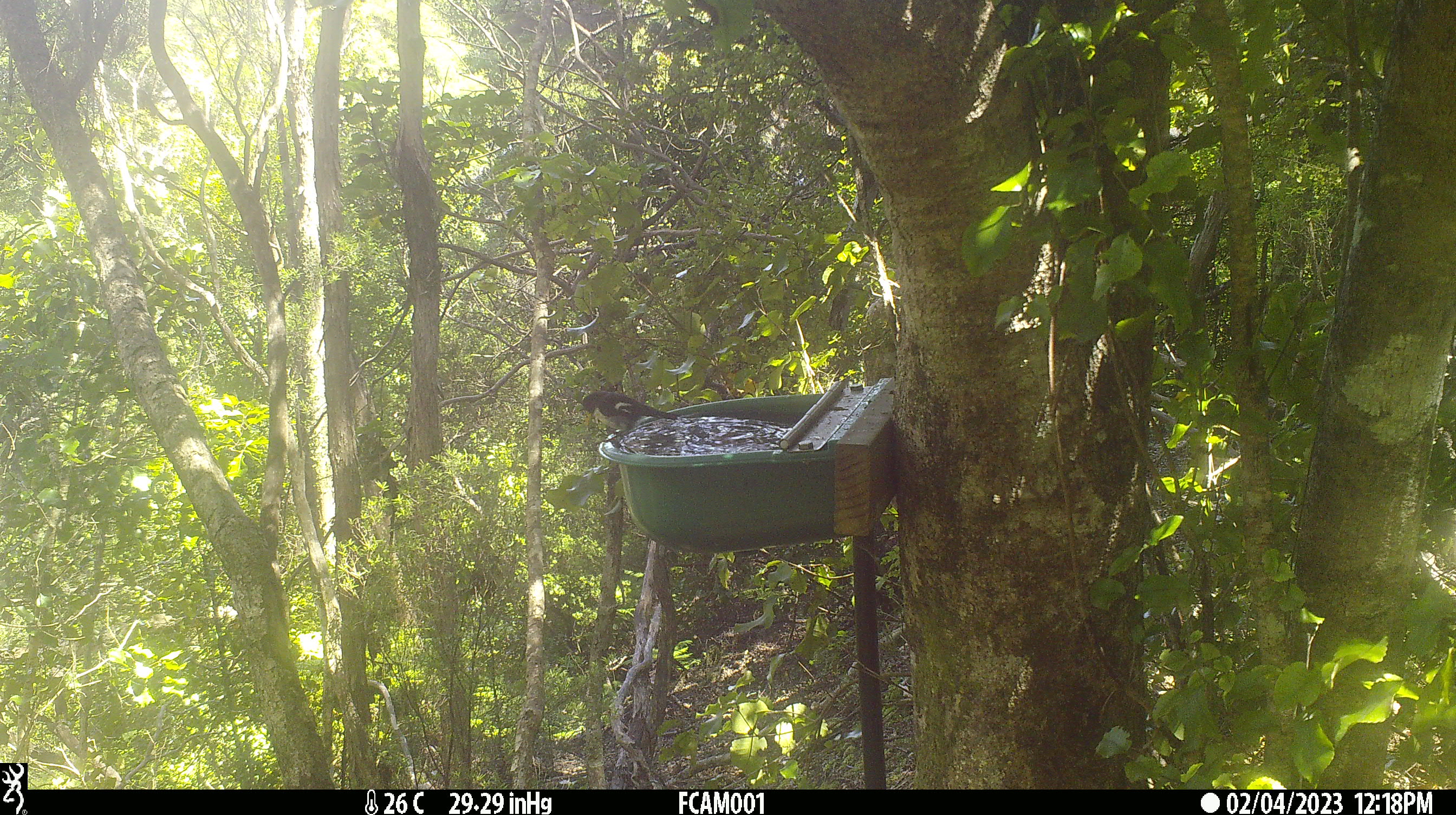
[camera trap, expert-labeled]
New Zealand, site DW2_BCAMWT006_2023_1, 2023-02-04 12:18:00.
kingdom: Animalia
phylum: Chordata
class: Aves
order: Passeriformes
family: Petroicidae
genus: Petroica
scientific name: Petroica macrocephala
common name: tomtit